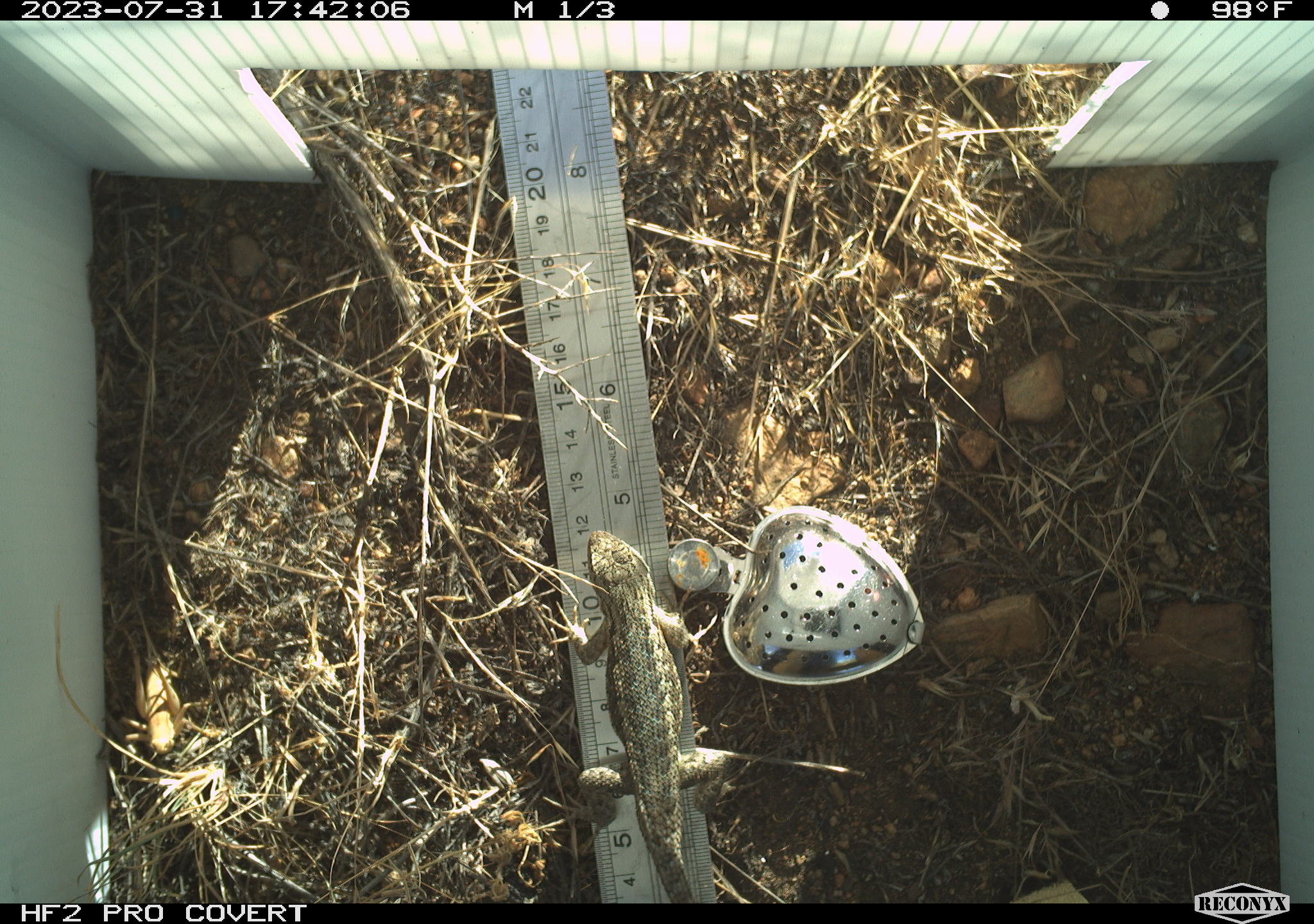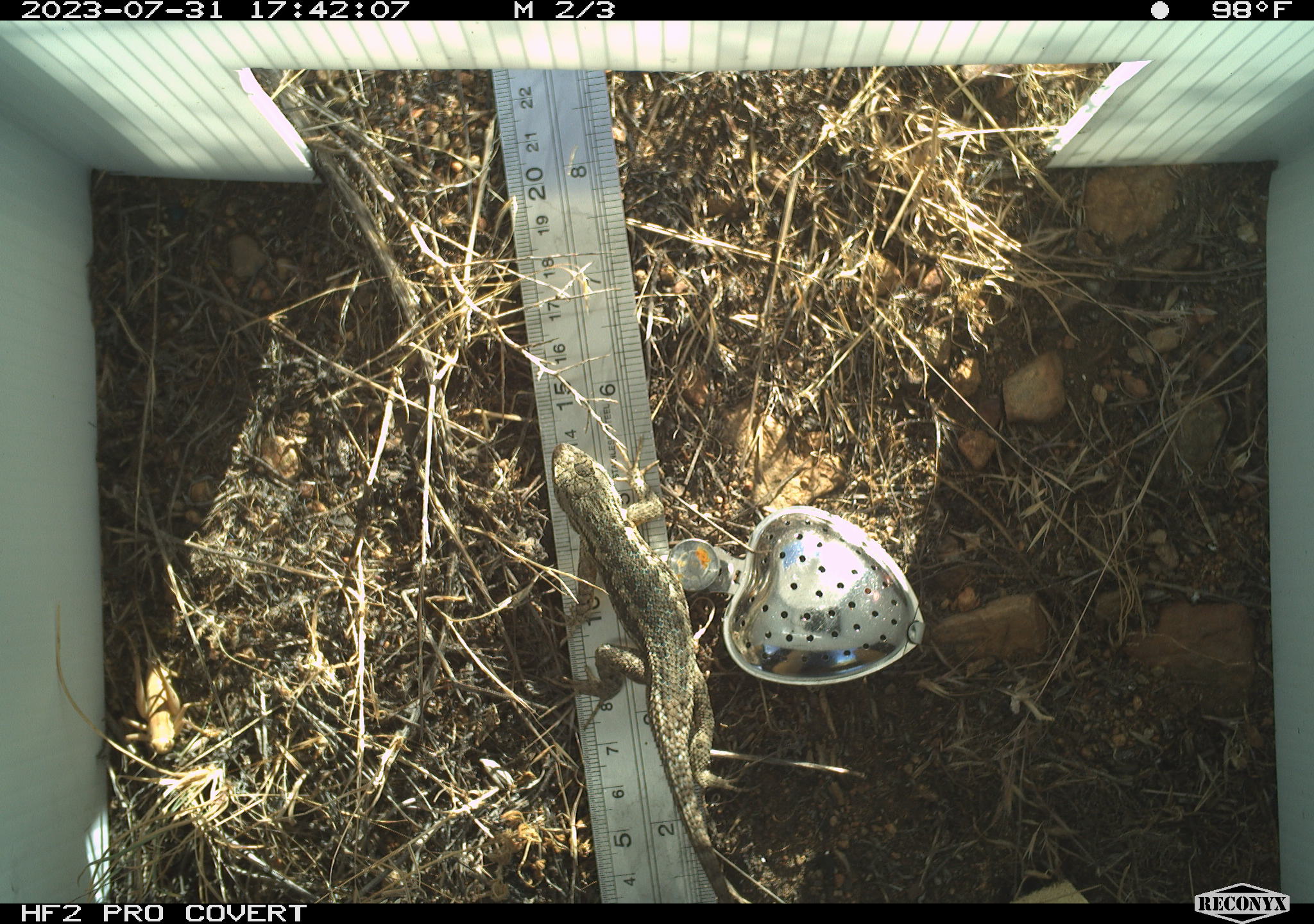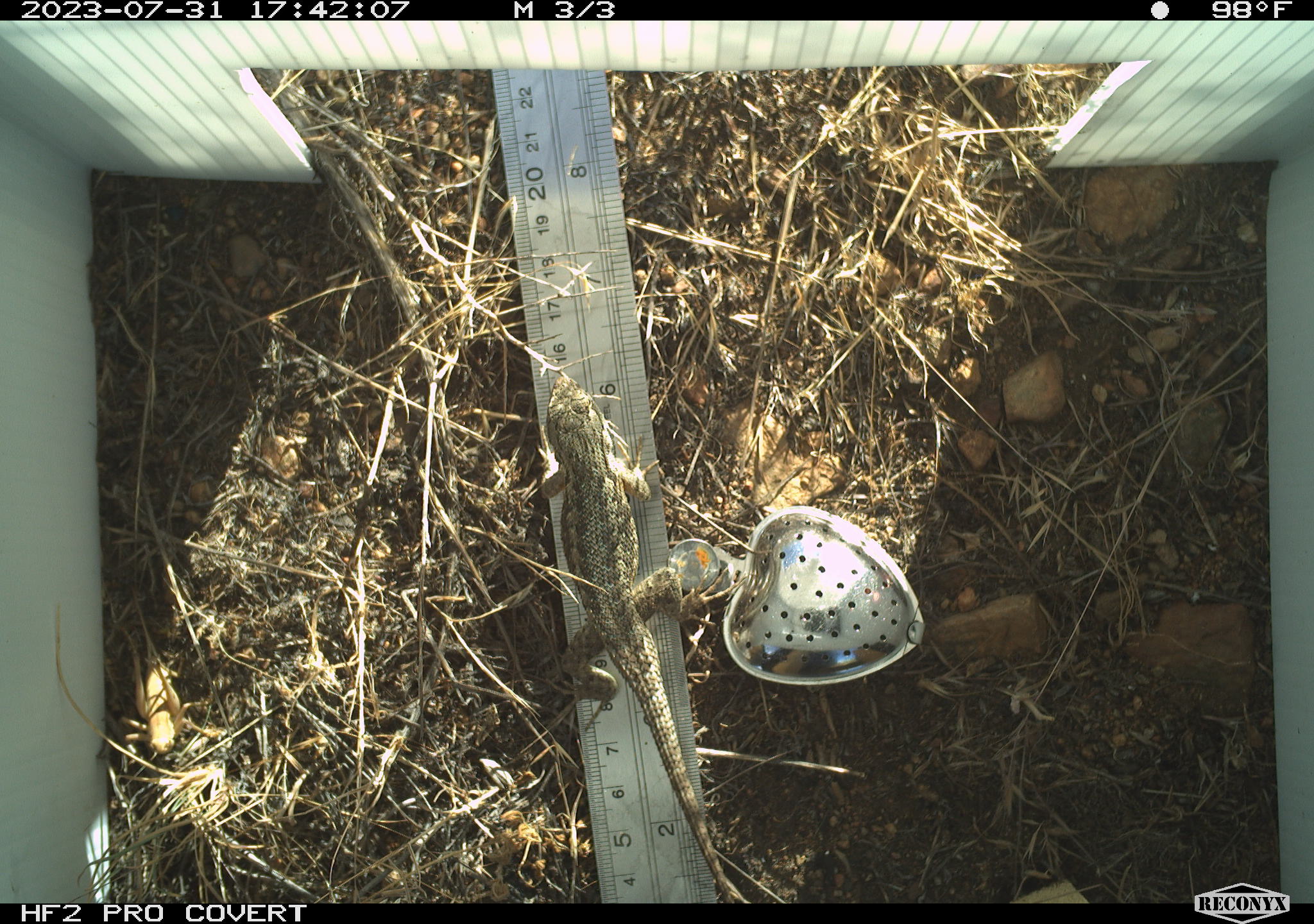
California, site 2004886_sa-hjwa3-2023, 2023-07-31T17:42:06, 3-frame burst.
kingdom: Animalia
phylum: Chordata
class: Reptilia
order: Squamata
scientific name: Squamata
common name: lizards and snakes